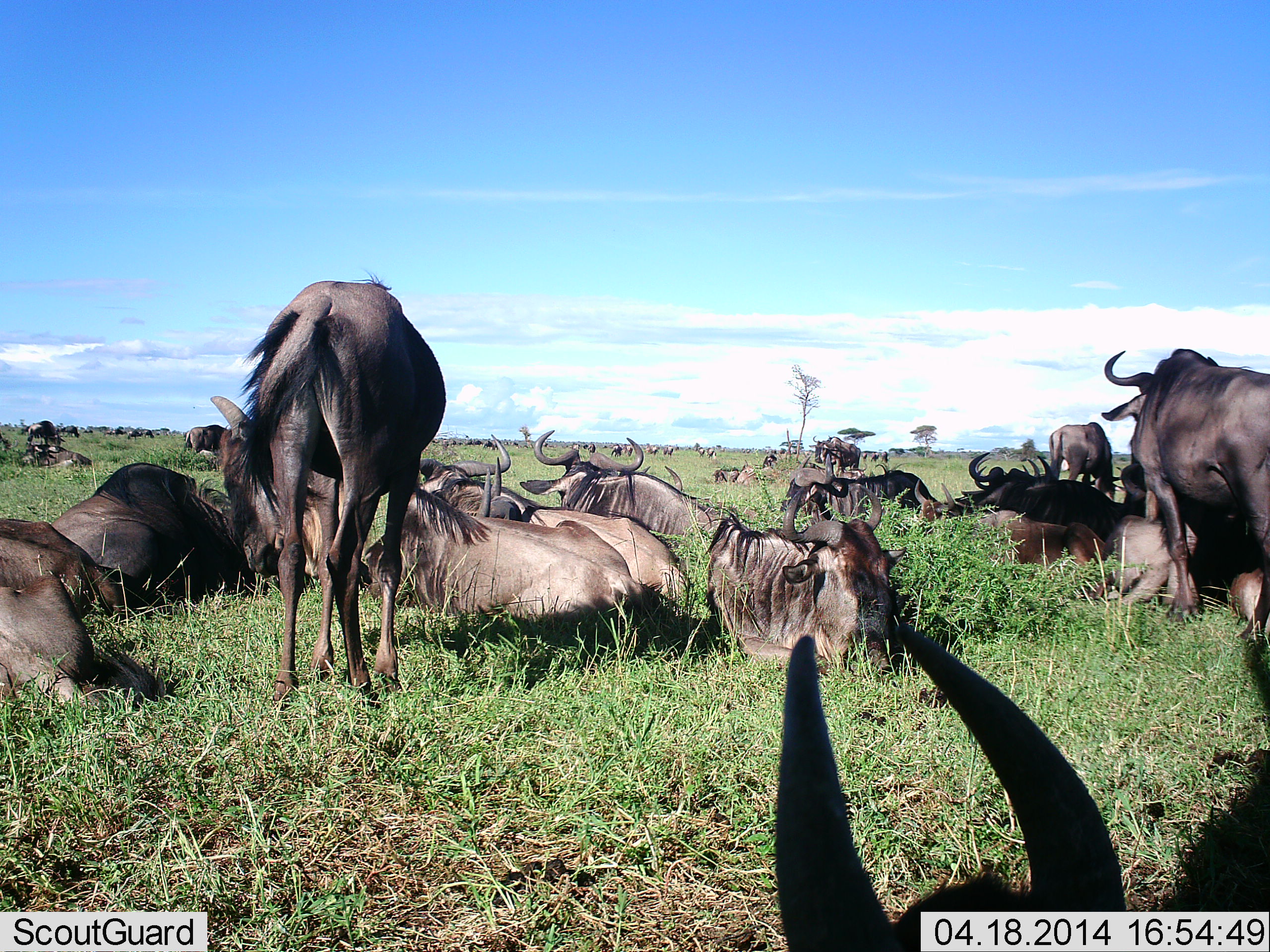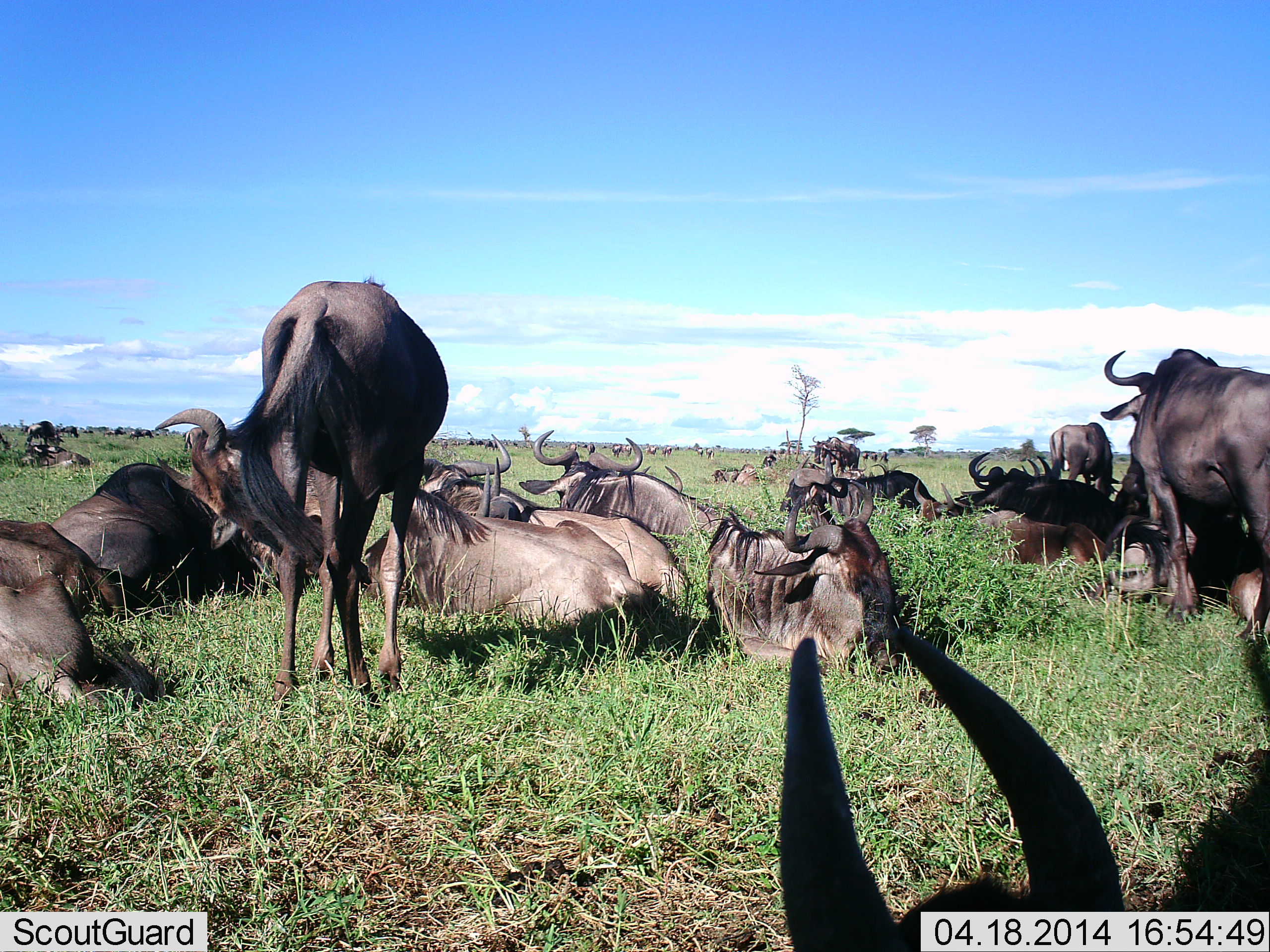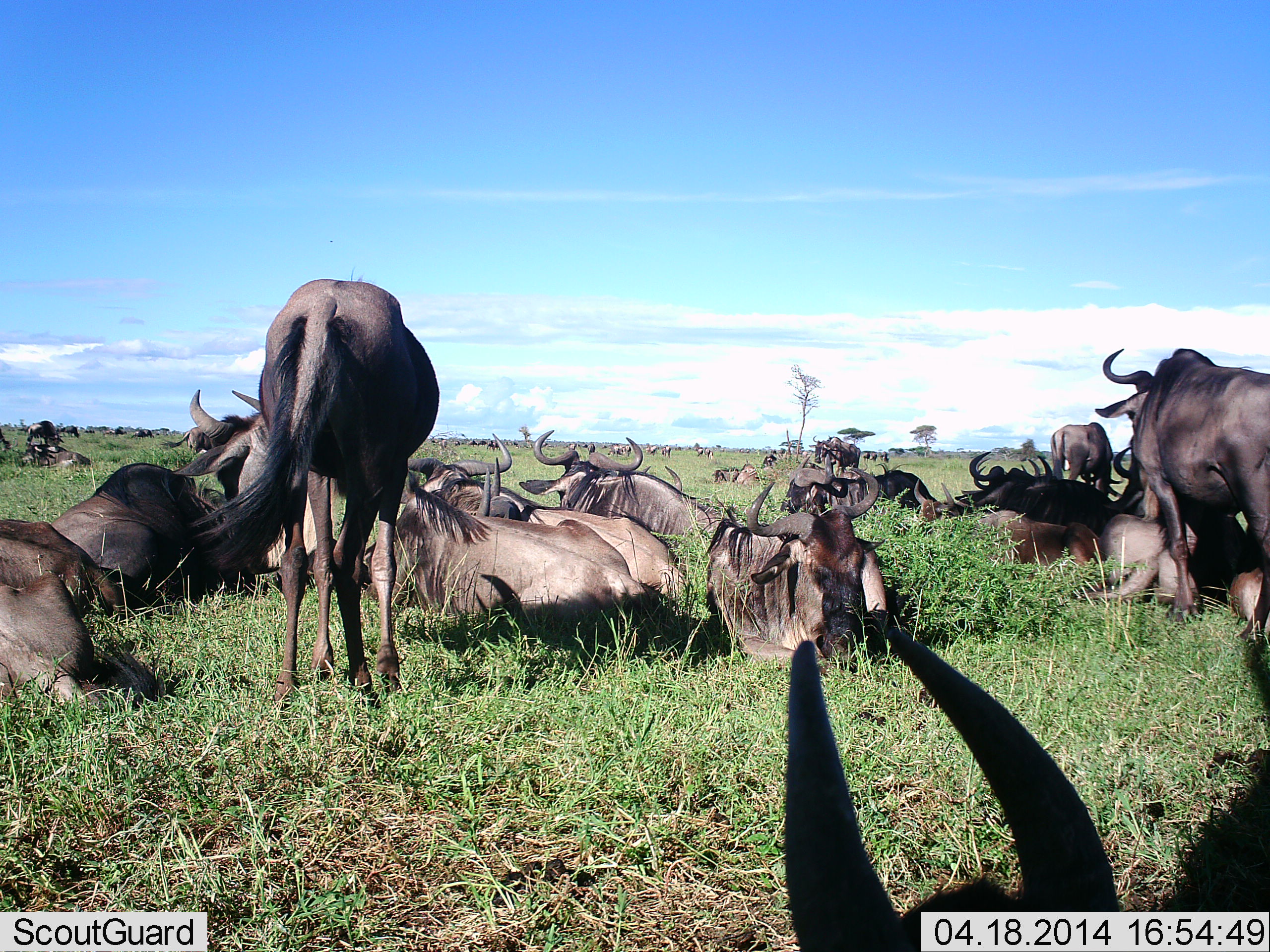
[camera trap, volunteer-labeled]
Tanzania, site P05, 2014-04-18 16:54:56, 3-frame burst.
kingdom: Animalia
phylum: Chordata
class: Mammalia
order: Artiodactyla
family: Bovidae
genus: Connochaetes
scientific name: Connochaetes taurinus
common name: blue wildebeest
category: wildebeest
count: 11-50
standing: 50%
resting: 90%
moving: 0%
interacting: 0%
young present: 0%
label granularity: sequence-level